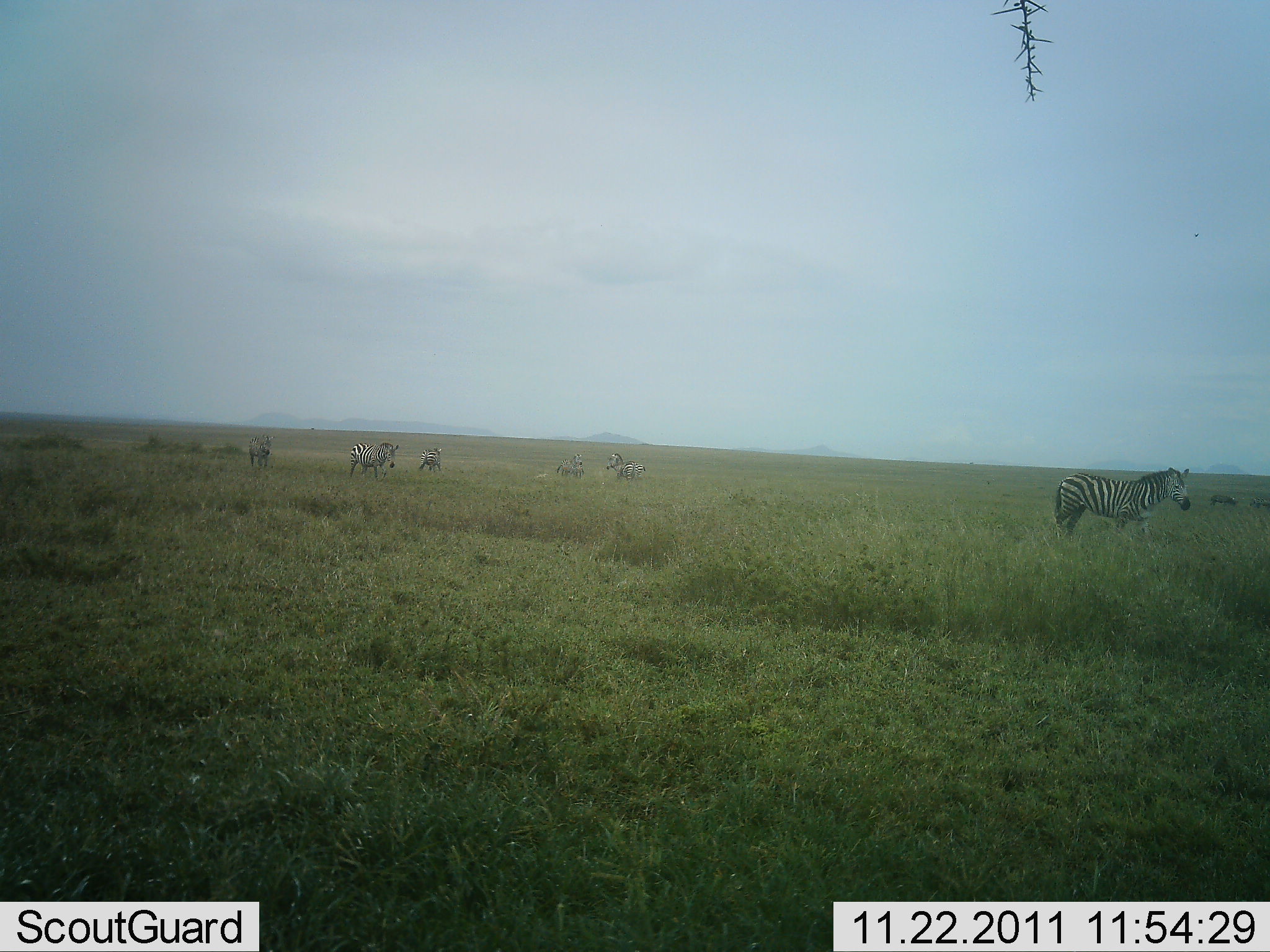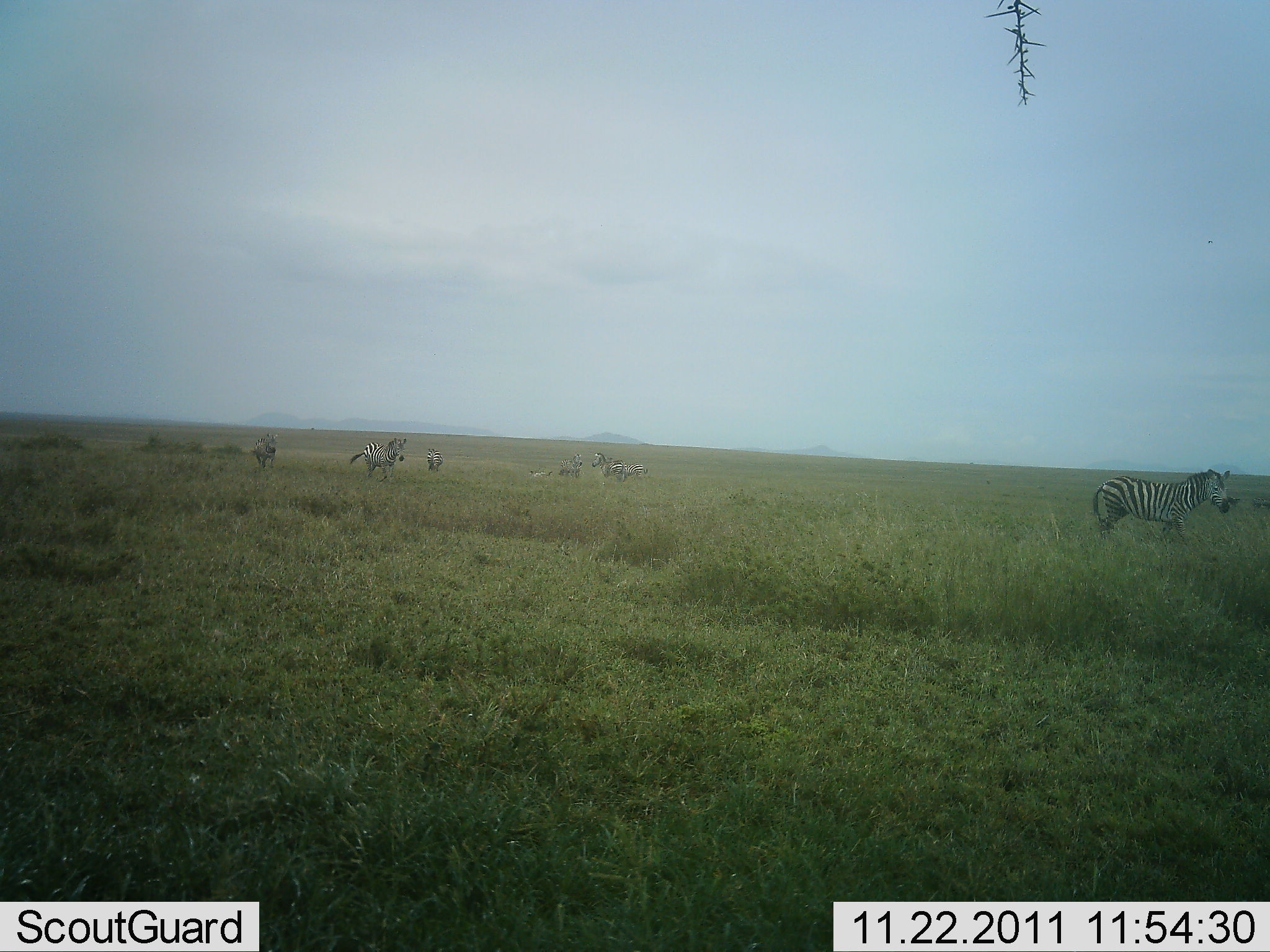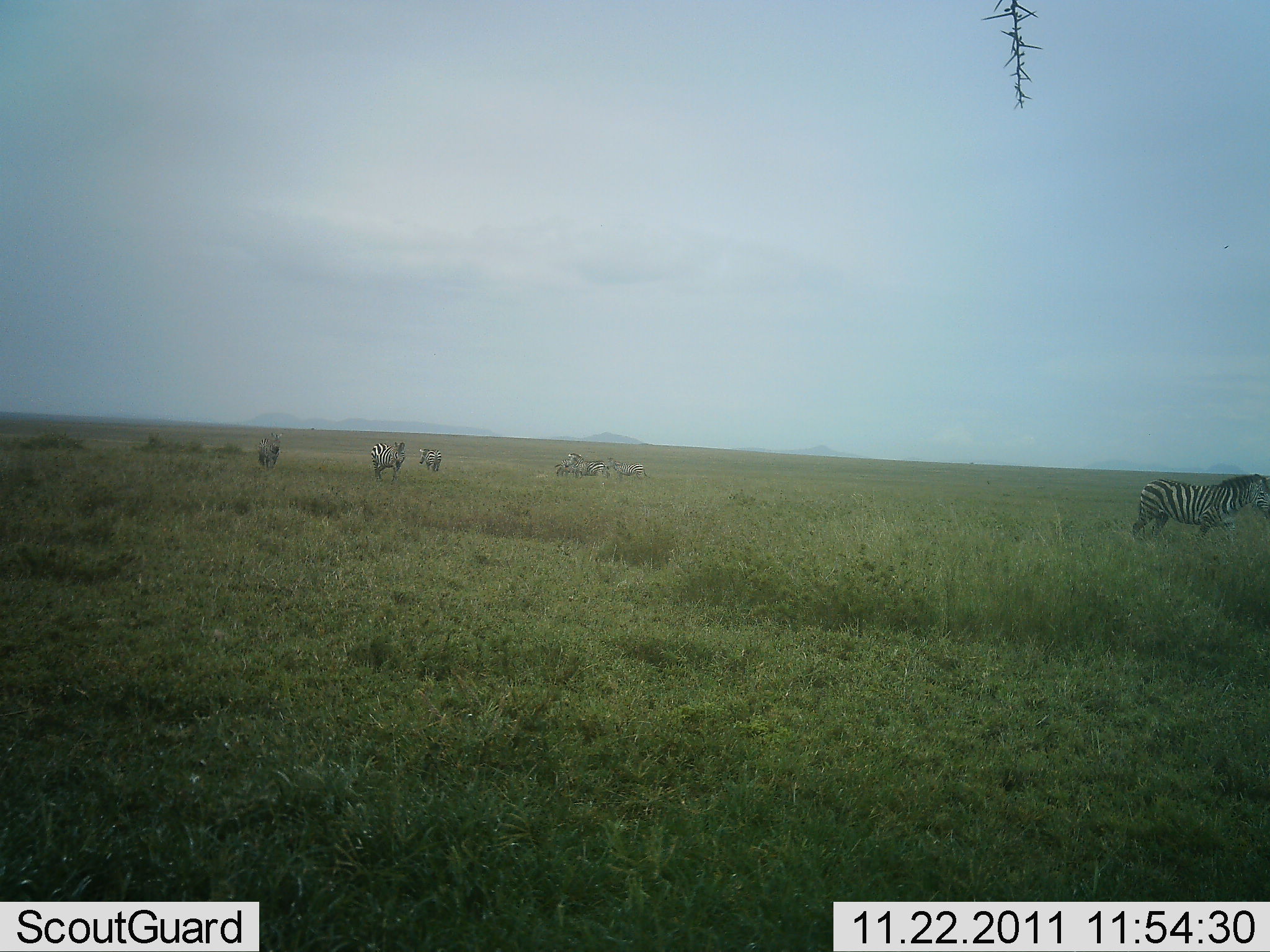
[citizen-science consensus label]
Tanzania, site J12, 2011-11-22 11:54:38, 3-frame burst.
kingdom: Animalia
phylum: Chordata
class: Mammalia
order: Perissodactyla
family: Equidae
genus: Equus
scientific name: Equus quagga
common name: plains zebra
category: zebra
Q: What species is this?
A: Zebra (plains zebra) (Equus quagga).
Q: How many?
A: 7.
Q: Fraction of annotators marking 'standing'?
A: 40%.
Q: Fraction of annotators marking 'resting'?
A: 0%.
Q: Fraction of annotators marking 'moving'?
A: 87%.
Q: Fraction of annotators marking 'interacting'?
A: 7%.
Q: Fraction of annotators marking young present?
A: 0%.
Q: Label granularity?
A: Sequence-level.